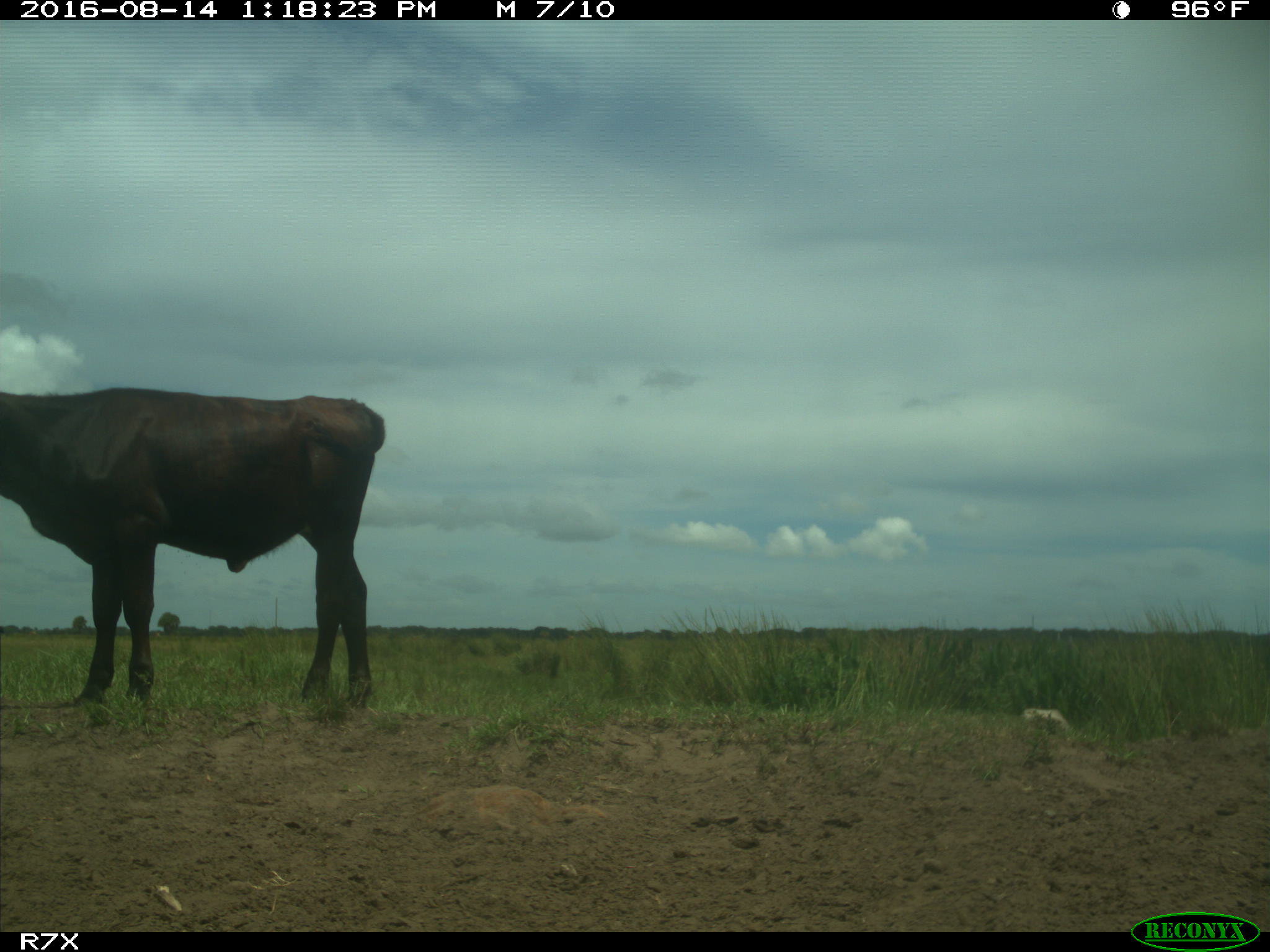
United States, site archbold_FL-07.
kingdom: Animalia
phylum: Chordata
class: Mammalia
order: Artiodactyla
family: Bovidae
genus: Bos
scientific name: Bos taurus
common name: domestic cow